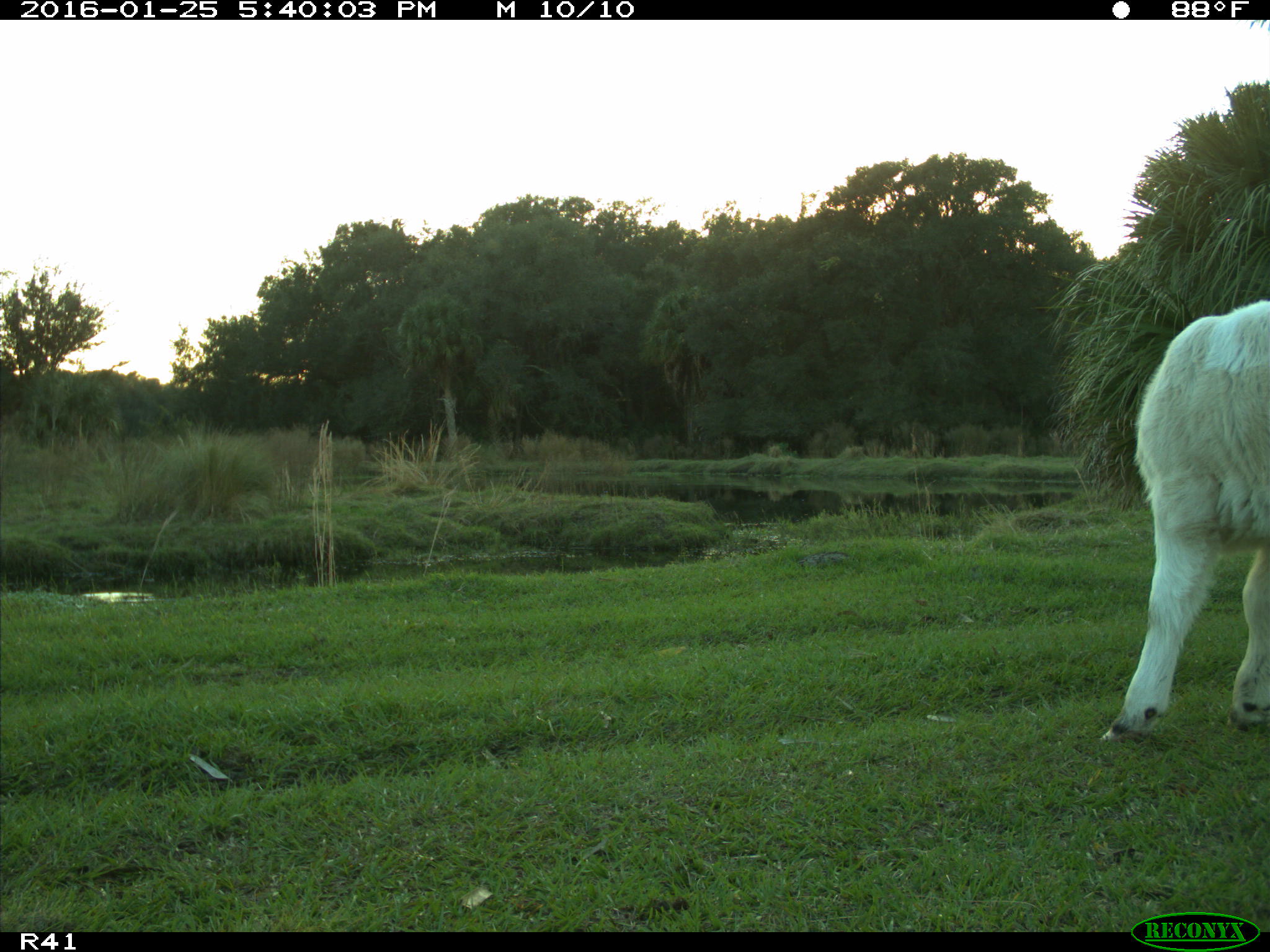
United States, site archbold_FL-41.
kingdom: Animalia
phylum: Chordata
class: Mammalia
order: Artiodactyla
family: Bovidae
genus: Bos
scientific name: Bos taurus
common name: domestic cow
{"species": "Bos taurus (domestic cow)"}